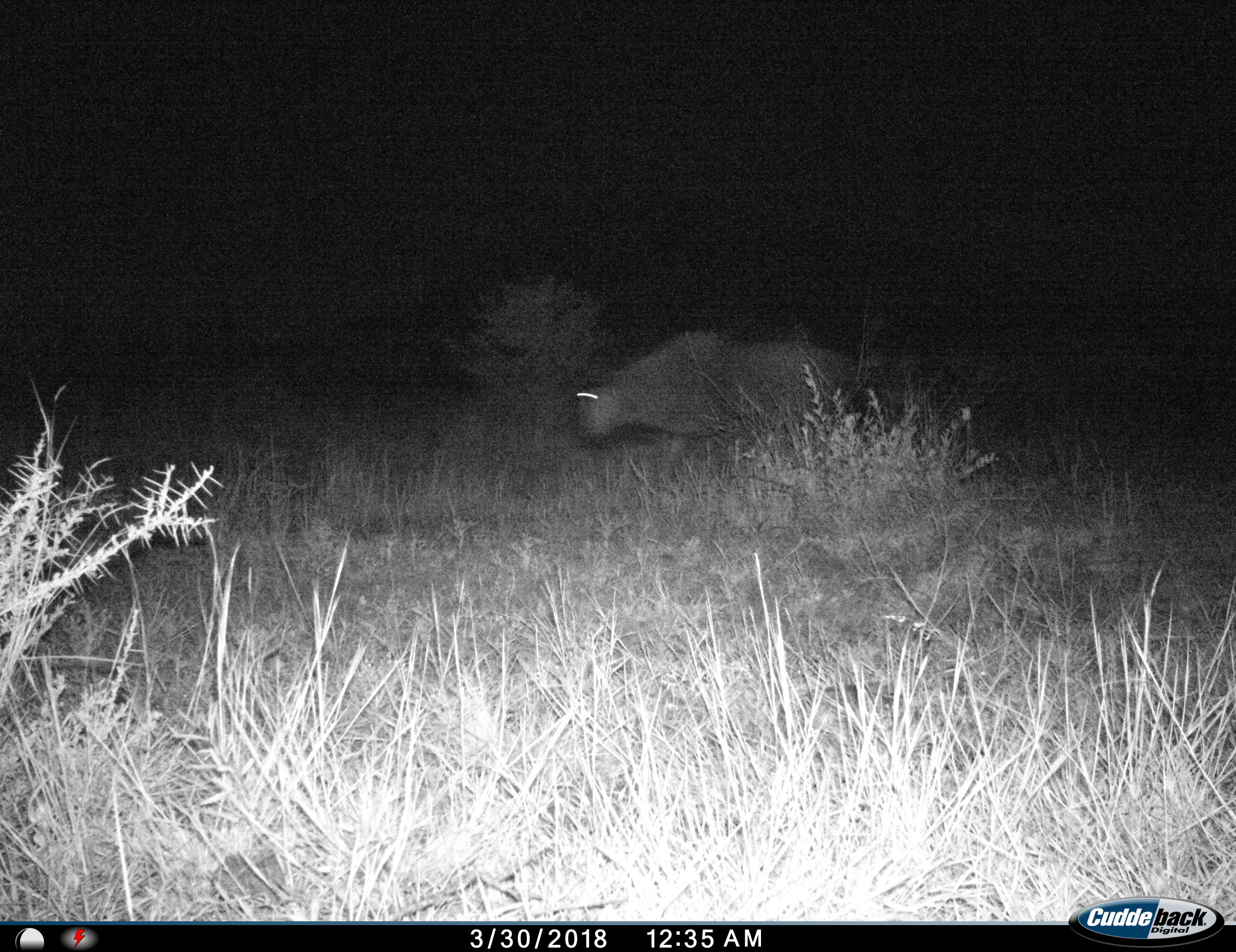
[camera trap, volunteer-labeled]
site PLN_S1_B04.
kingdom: Animalia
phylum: Chordata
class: Mammalia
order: Artiodactyla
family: Bovidae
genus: Connochaetes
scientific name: Connochaetes taurinus taurinus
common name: blue wildebeest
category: wildebeestblue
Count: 1.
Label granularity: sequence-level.